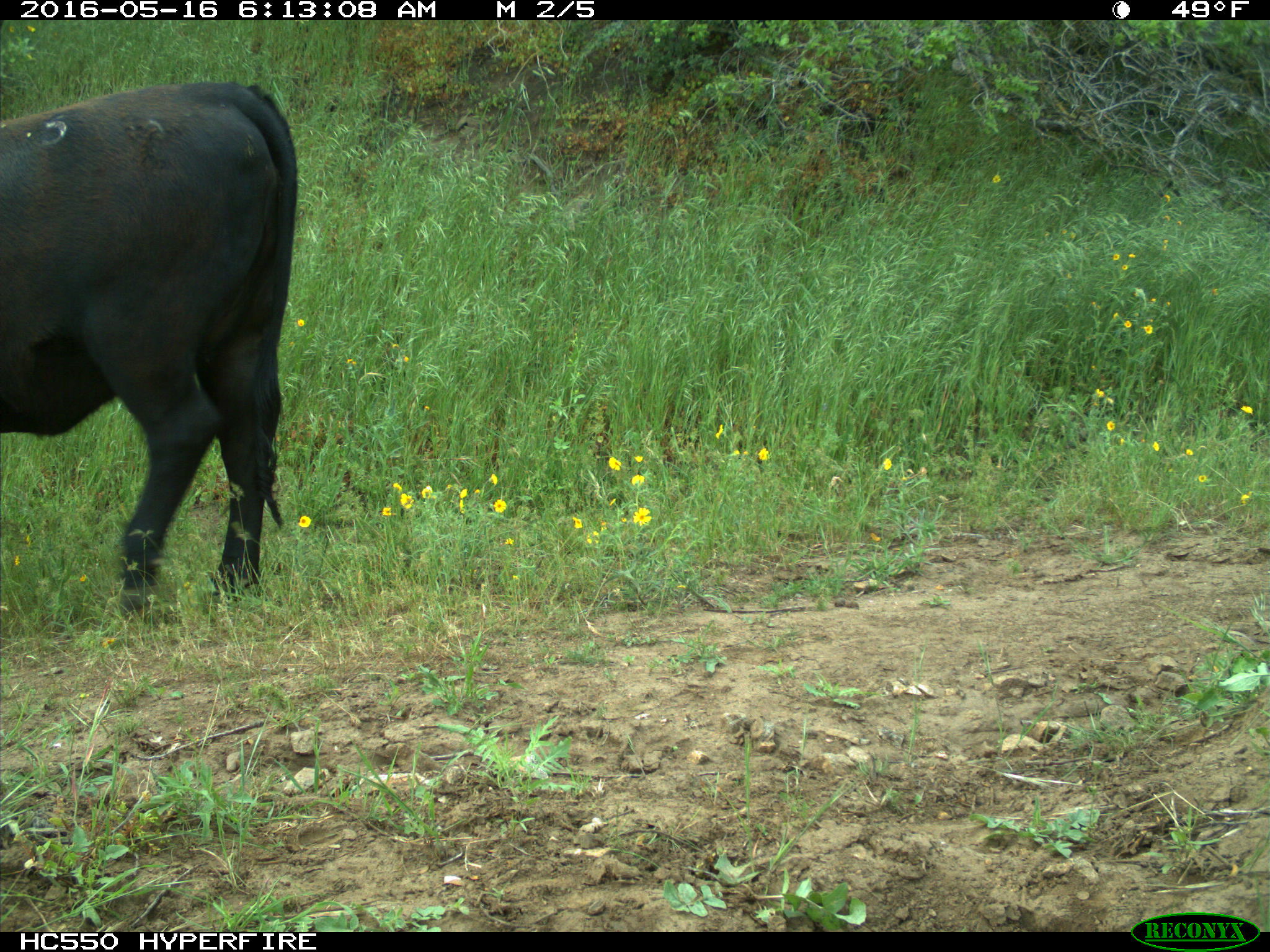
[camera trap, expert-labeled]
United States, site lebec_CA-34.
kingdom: Animalia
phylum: Chordata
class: Mammalia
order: Artiodactyla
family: Bovidae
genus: Bos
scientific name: Bos taurus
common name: domestic cow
Bos taurus (domestic cow).